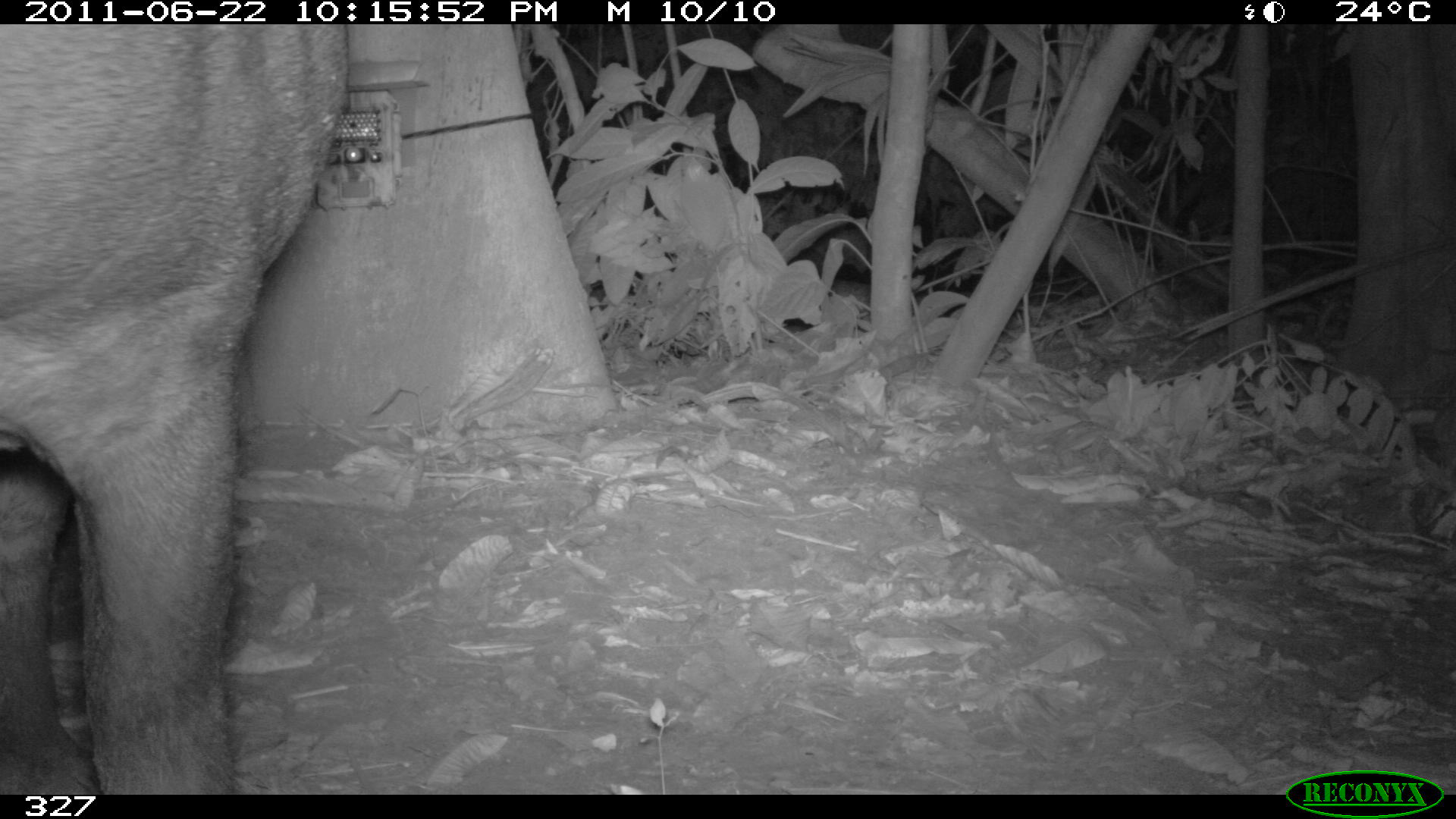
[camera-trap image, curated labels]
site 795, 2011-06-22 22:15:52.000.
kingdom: Animalia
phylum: Chordata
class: Mammalia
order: Perissodactyla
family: Tapiridae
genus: Tapirus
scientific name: Tapirus terrestris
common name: south american tapir